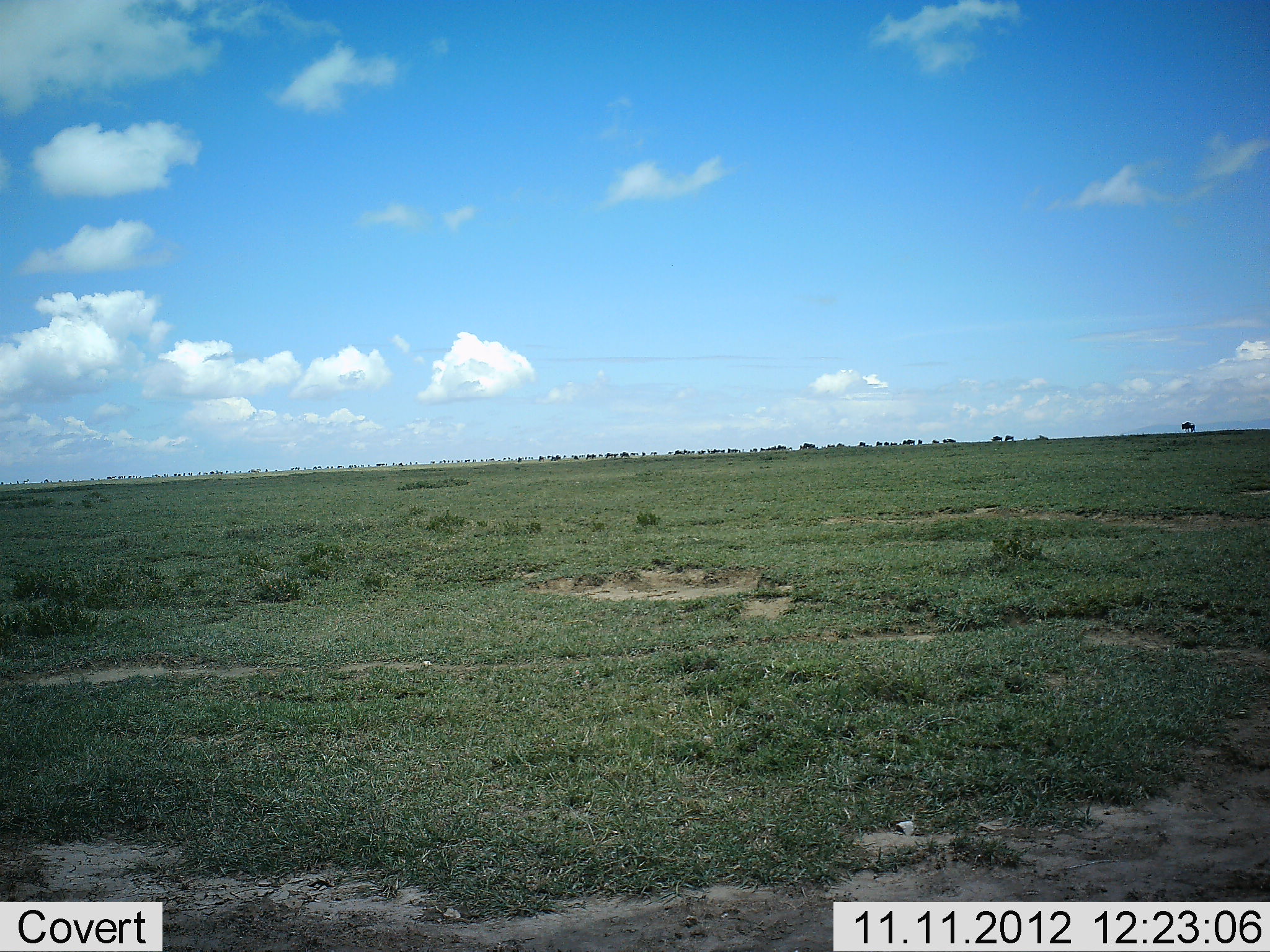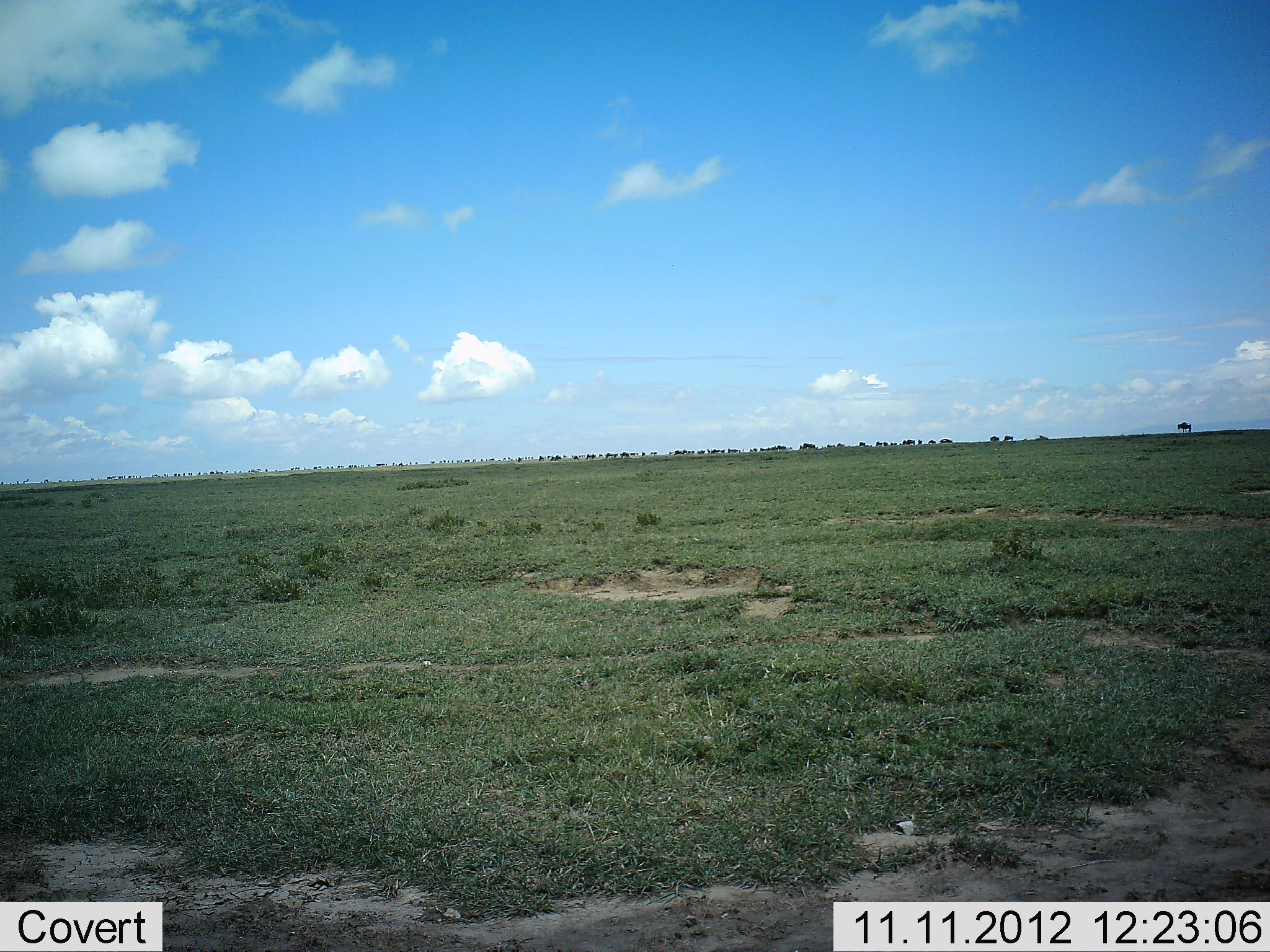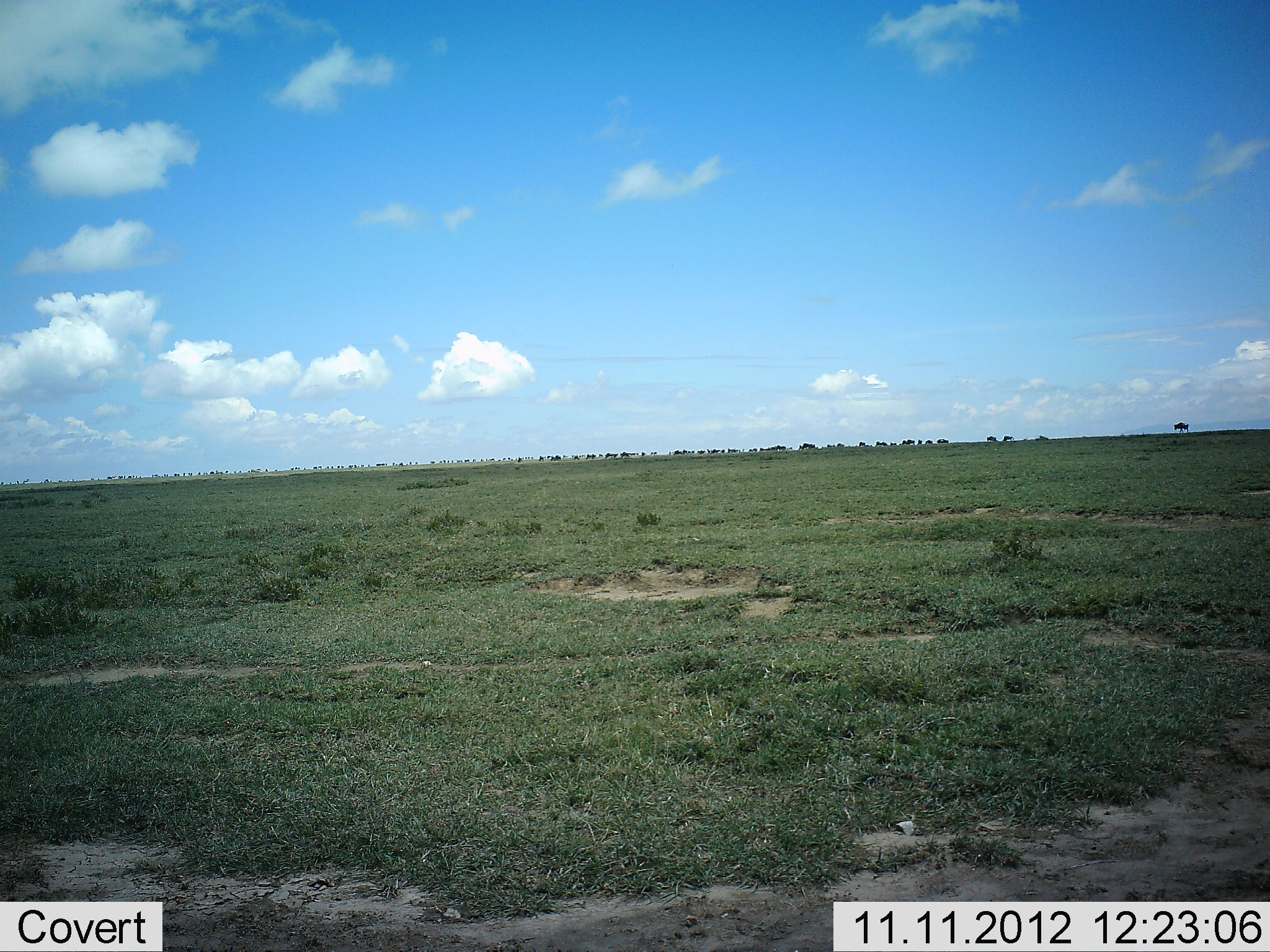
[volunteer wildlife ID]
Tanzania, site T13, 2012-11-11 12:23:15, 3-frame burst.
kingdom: Animalia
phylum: Chordata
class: Mammalia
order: Artiodactyla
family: Bovidae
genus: Connochaetes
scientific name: Connochaetes taurinus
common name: blue wildebeest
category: wildebeest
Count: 11-50.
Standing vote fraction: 20%.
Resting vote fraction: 0%.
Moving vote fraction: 100%.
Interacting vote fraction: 0%.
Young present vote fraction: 0%.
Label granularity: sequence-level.